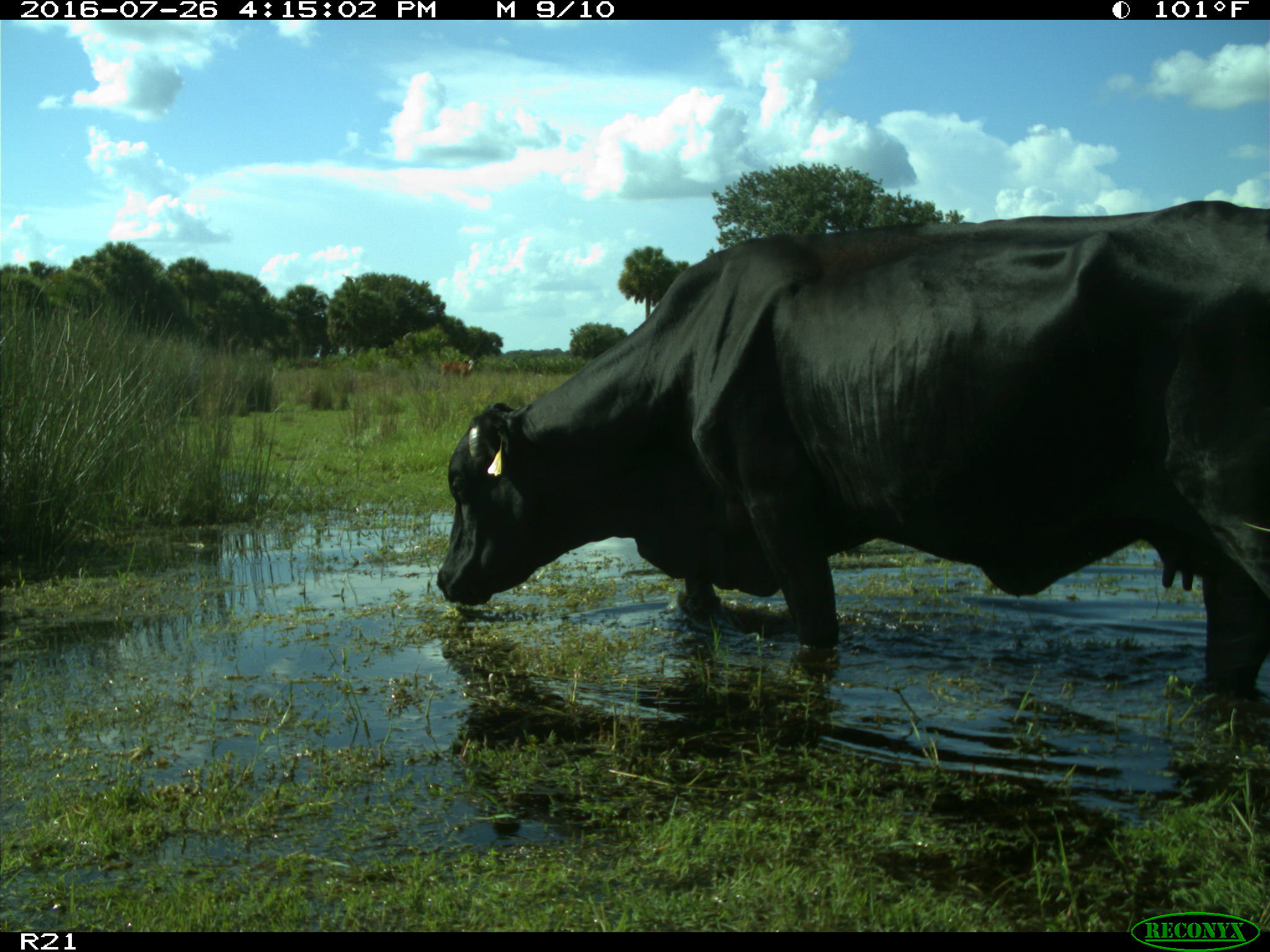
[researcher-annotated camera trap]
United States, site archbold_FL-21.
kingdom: Animalia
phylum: Chordata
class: Mammalia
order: Artiodactyla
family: Bovidae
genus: Bos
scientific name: Bos taurus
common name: domestic cow